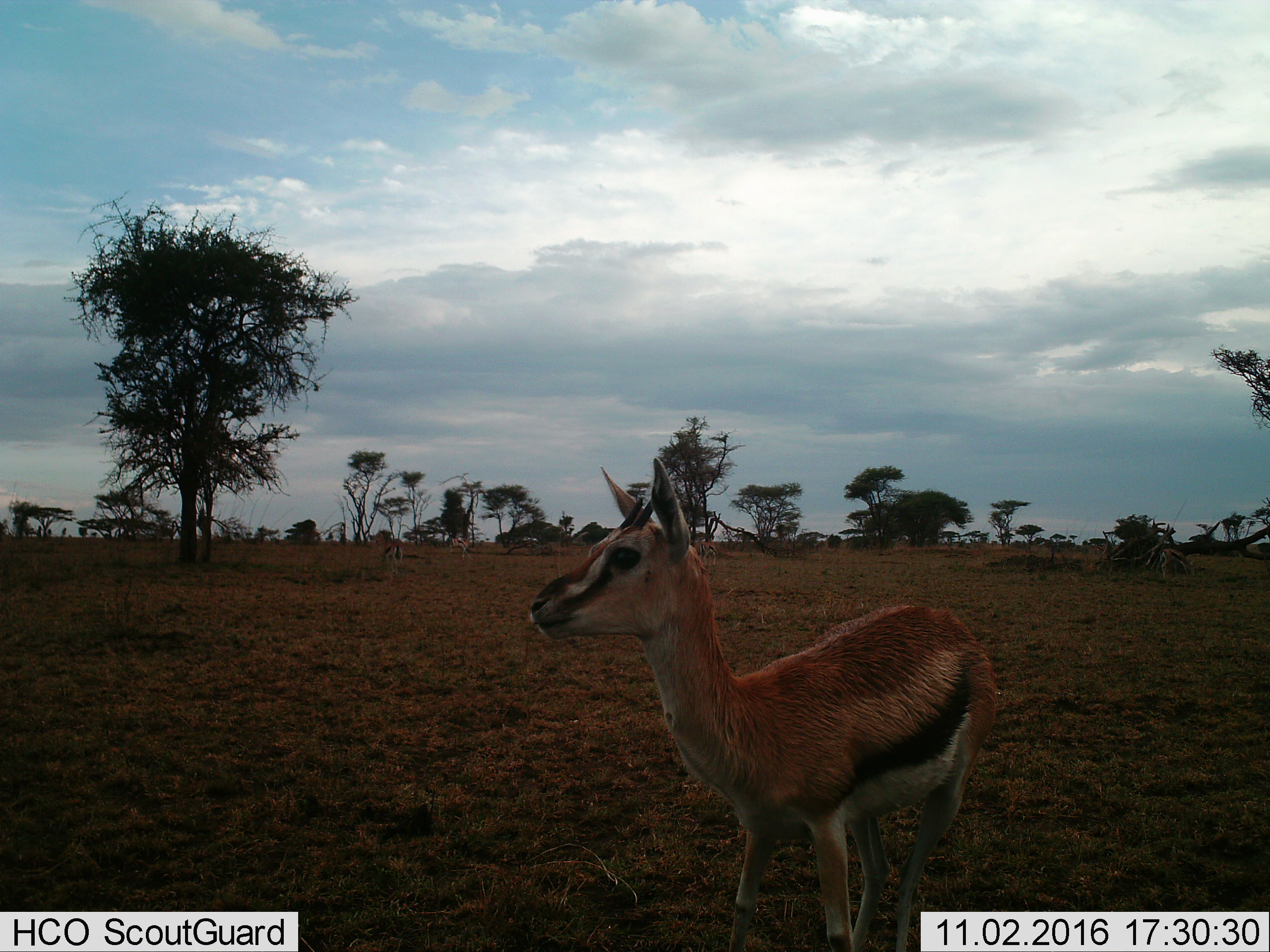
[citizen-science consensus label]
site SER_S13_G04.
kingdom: Animalia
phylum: Chordata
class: Mammalia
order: Artiodactyla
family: Bovidae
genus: Eudorcas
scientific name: Eudorcas thomsonii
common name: thomson's gazelle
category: gazellethomsons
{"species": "gazellethomsons (thomson's gazelle) (Eudorcas thomsonii)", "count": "1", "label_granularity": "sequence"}